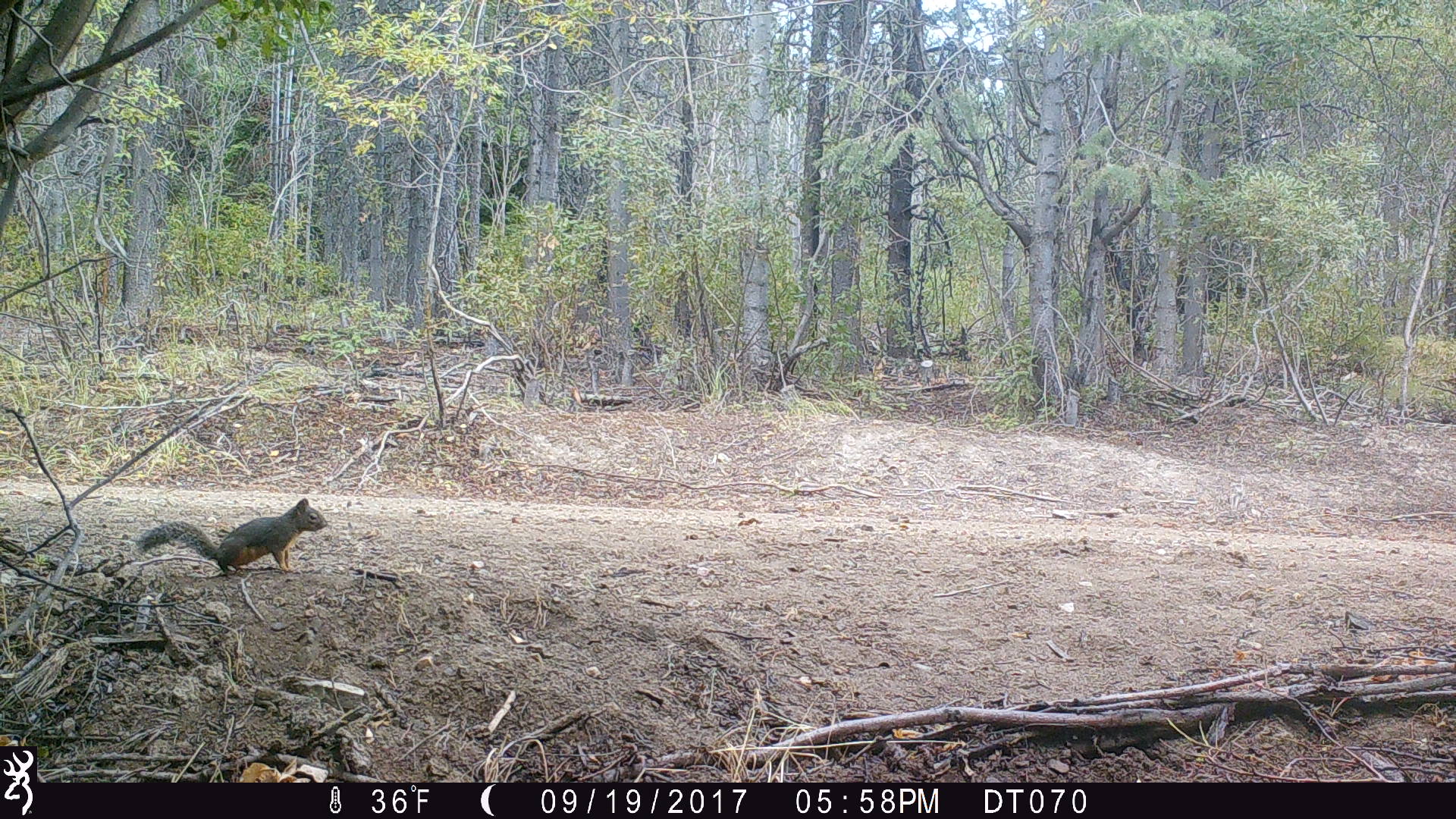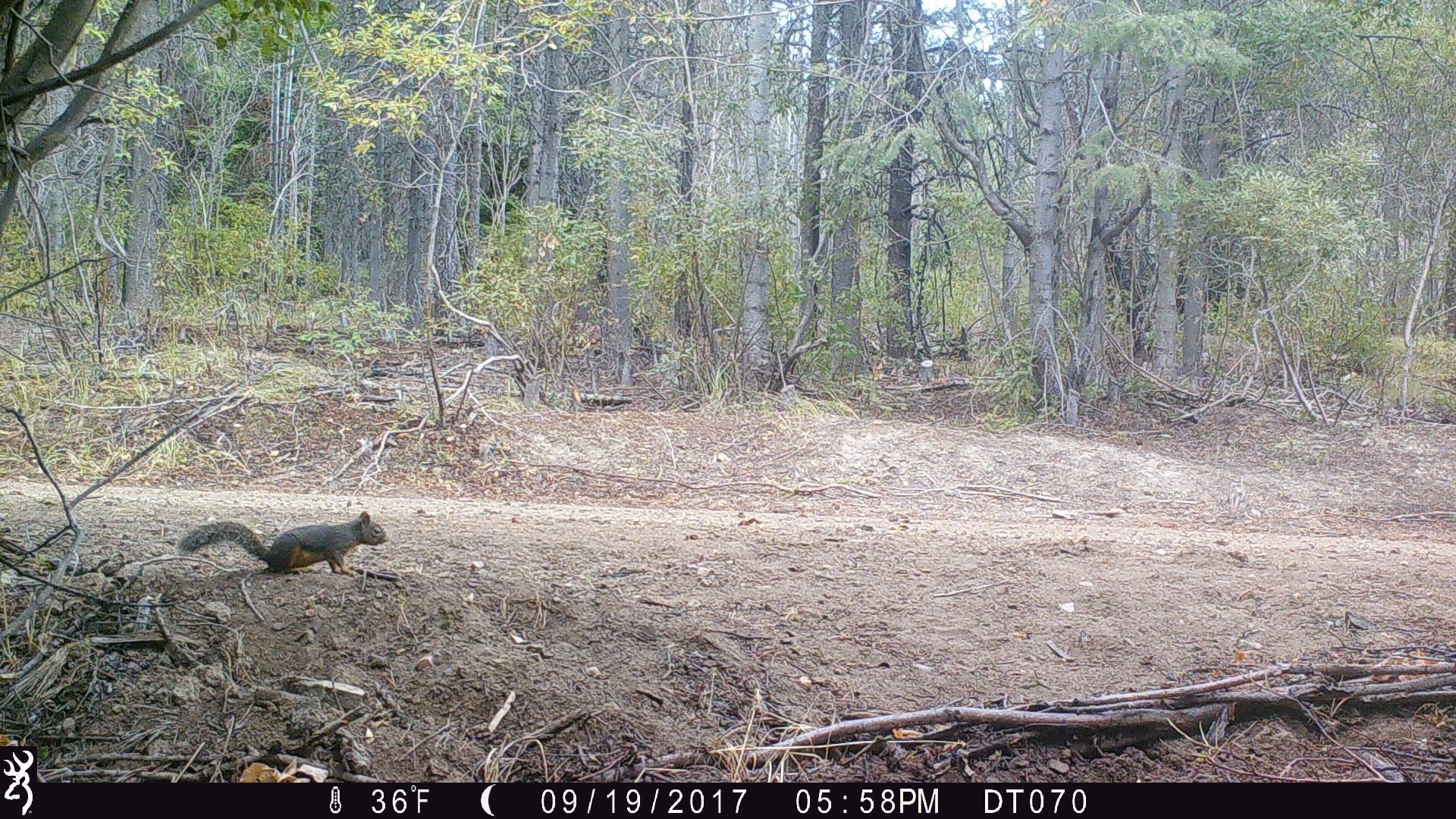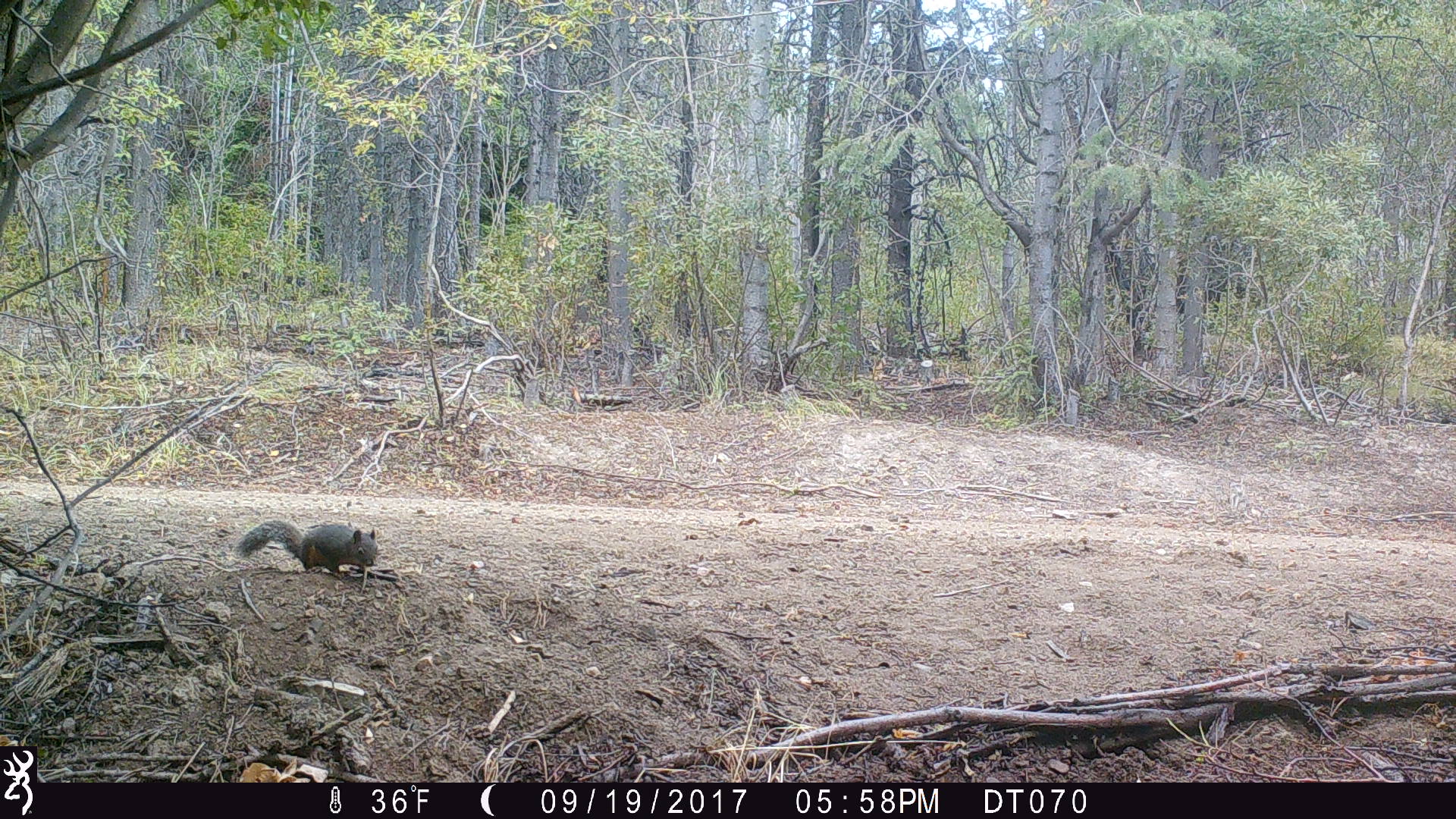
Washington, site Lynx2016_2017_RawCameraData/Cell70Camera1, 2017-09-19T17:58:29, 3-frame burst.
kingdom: Animalia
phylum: Chordata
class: Mammalia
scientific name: Mammalia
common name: small mammal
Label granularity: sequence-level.